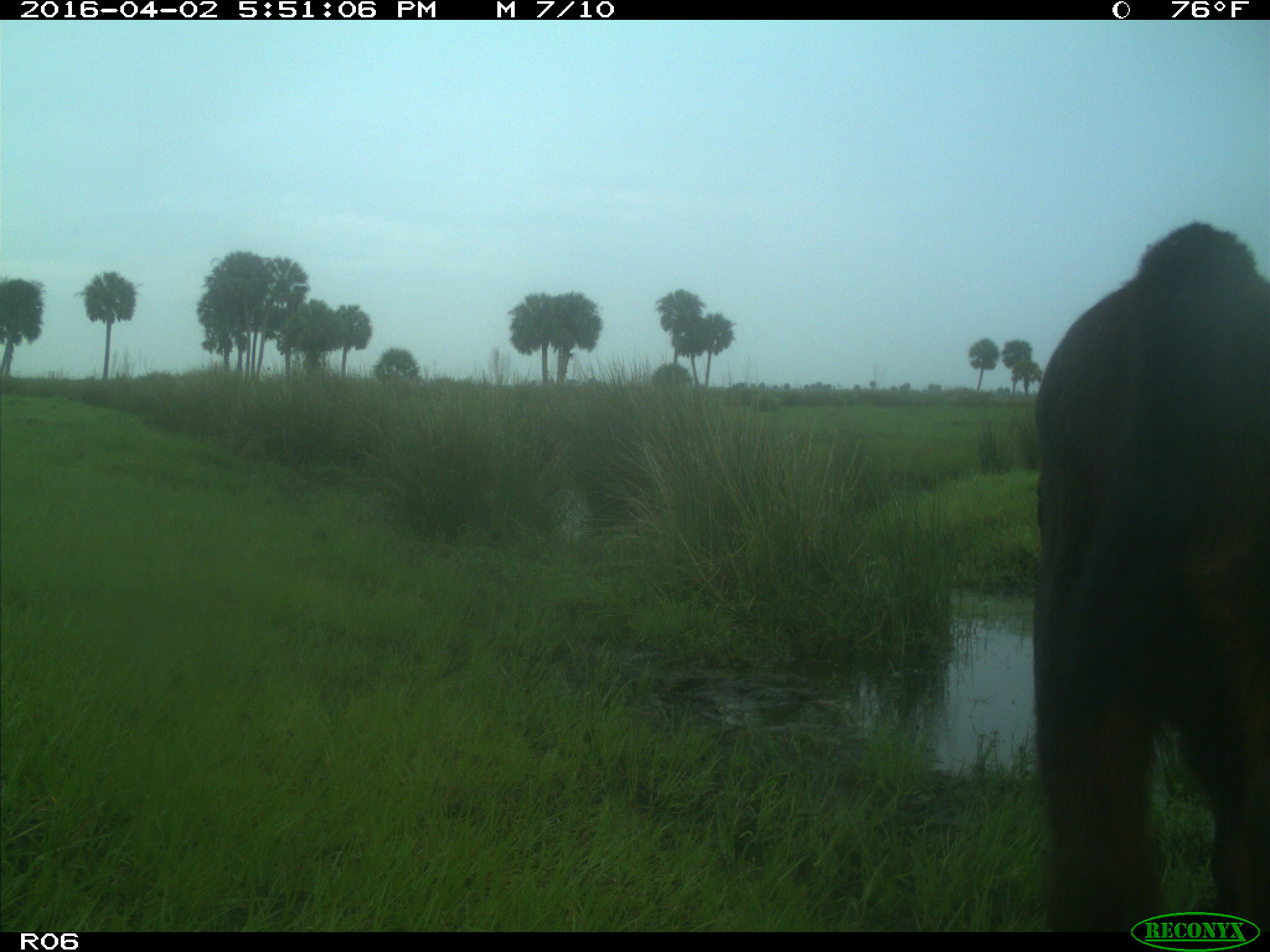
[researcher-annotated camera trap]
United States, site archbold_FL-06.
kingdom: Animalia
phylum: Chordata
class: Mammalia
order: Artiodactyla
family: Bovidae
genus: Bos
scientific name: Bos taurus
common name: domestic cow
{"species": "Bos taurus (domestic cow)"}